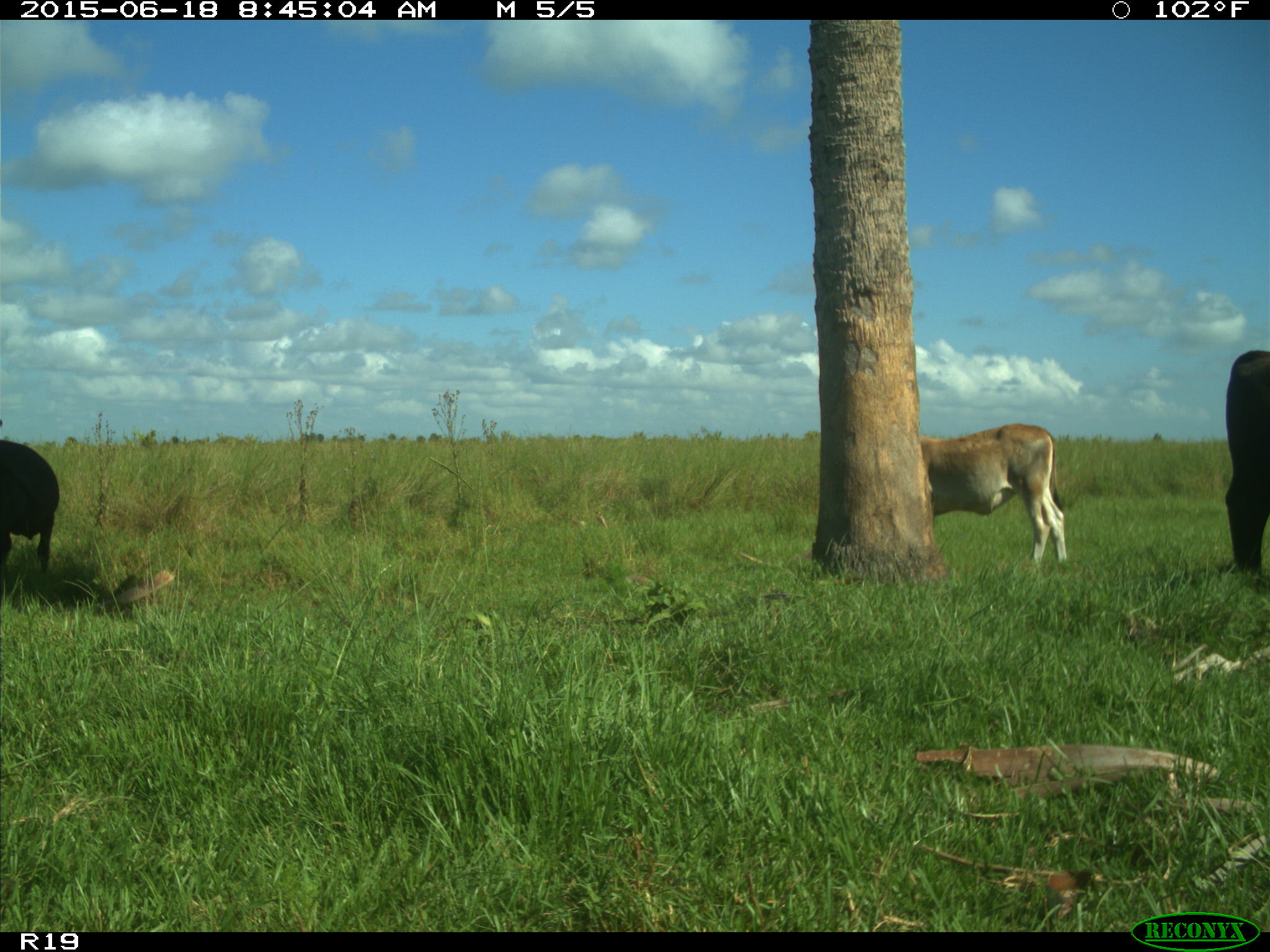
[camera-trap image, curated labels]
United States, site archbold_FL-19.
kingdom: Animalia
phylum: Chordata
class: Mammalia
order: Artiodactyla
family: Bovidae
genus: Bos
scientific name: Bos taurus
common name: domestic cow